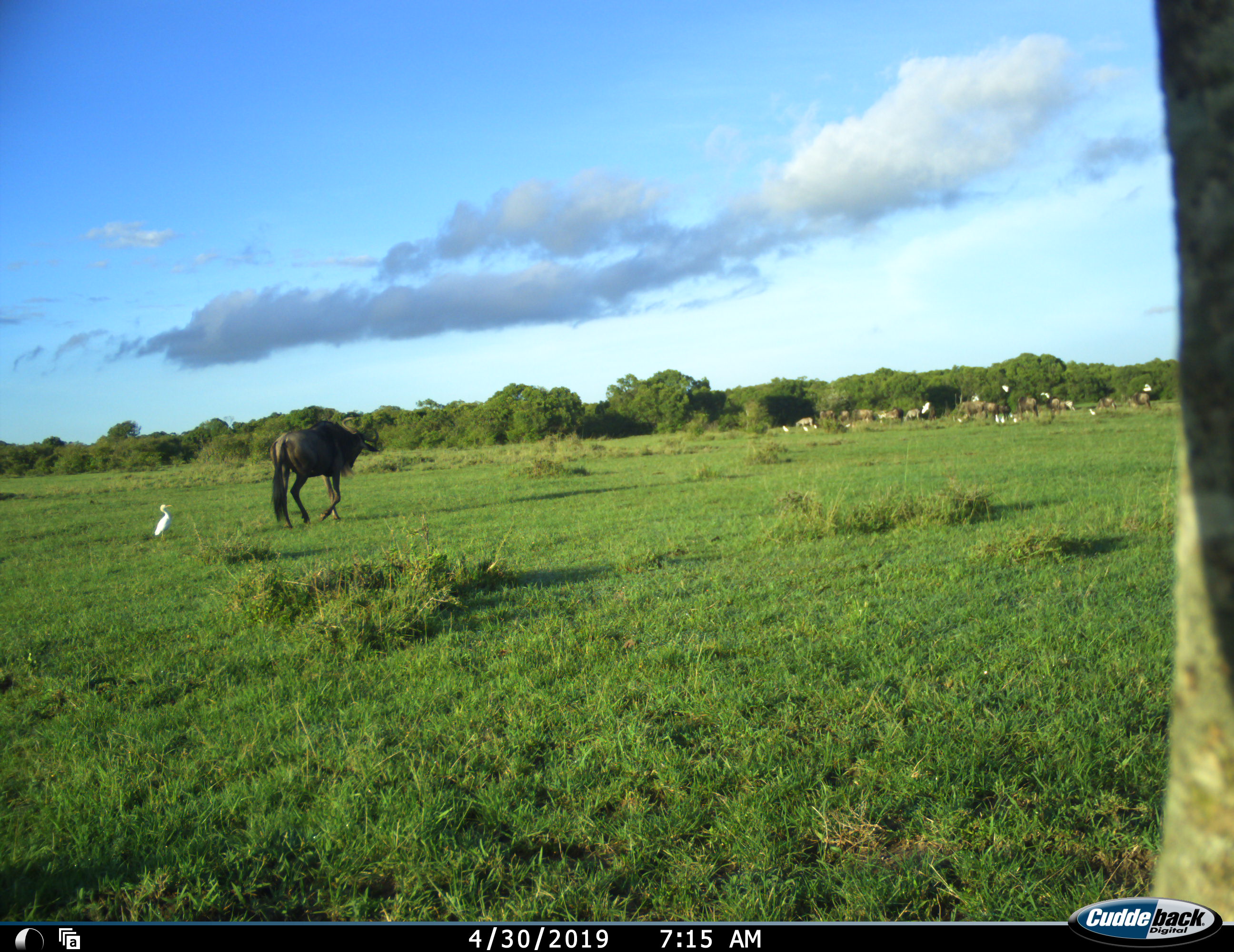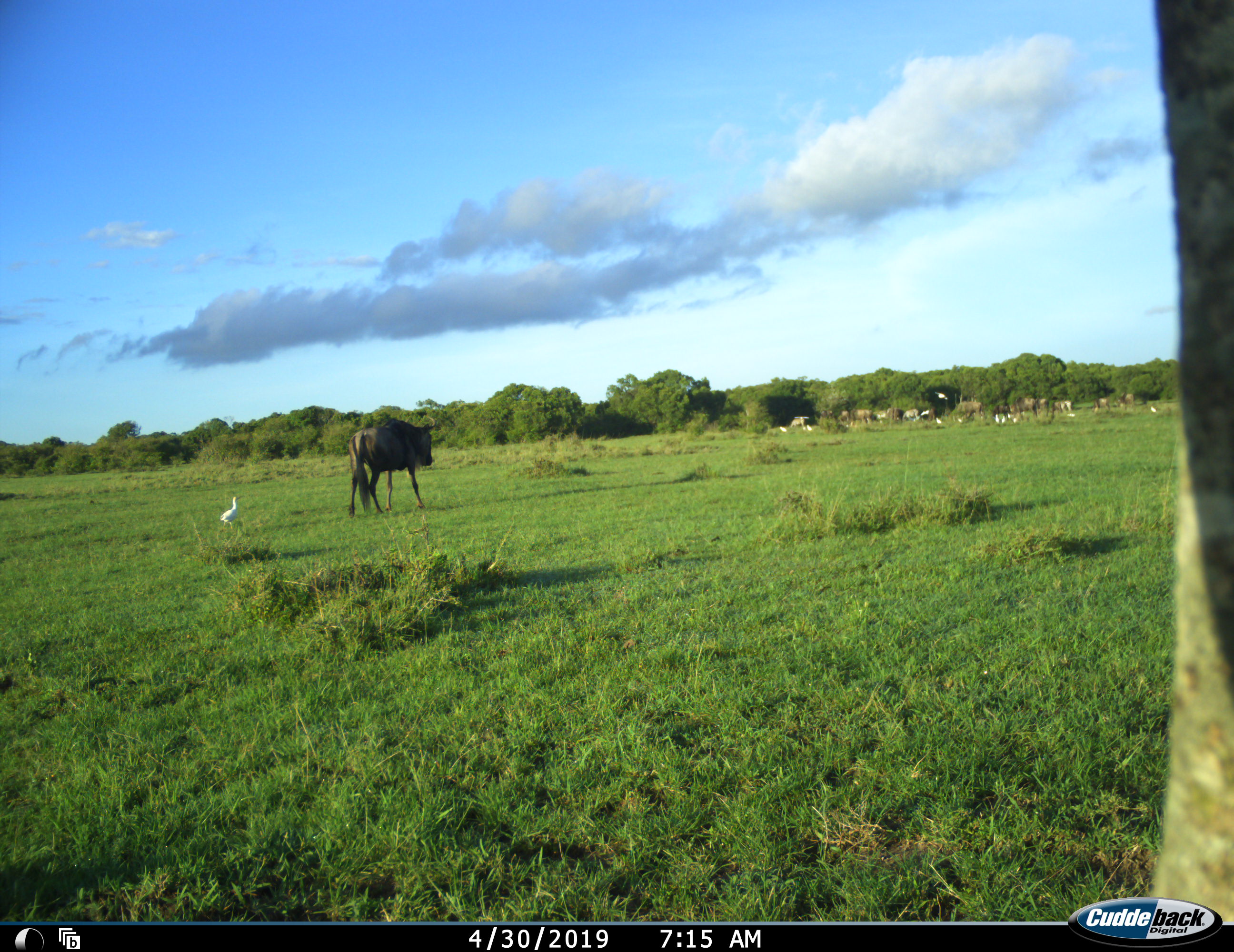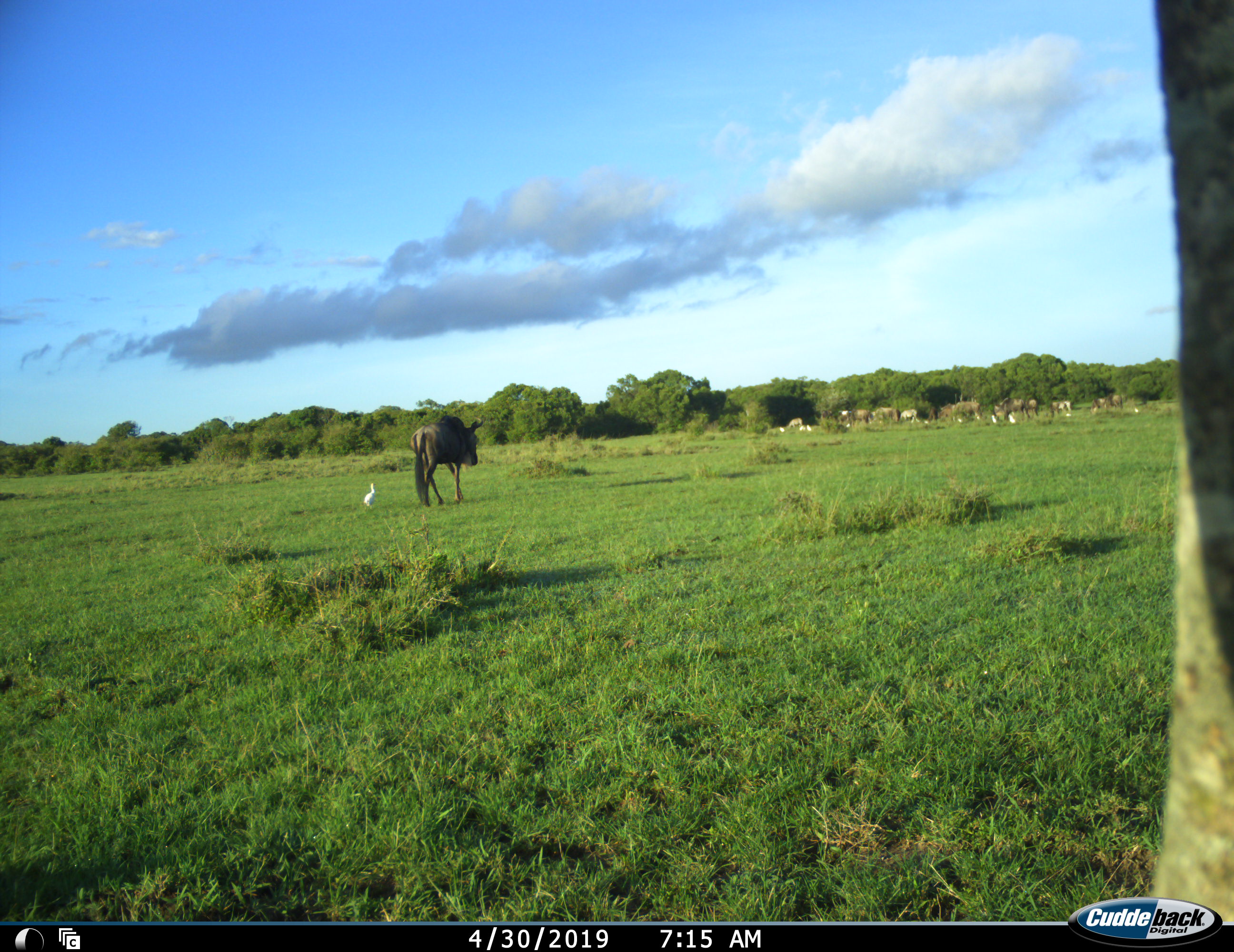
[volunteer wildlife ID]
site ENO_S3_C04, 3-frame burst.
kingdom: Animalia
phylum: Chordata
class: Aves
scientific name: Aves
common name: bird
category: birdother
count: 11-50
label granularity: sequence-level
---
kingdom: Animalia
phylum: Chordata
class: Mammalia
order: Artiodactyla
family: Bovidae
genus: Connochaetes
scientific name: Connochaetes taurinus taurinus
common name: blue wildebeest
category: wildebeestblue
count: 9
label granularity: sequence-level